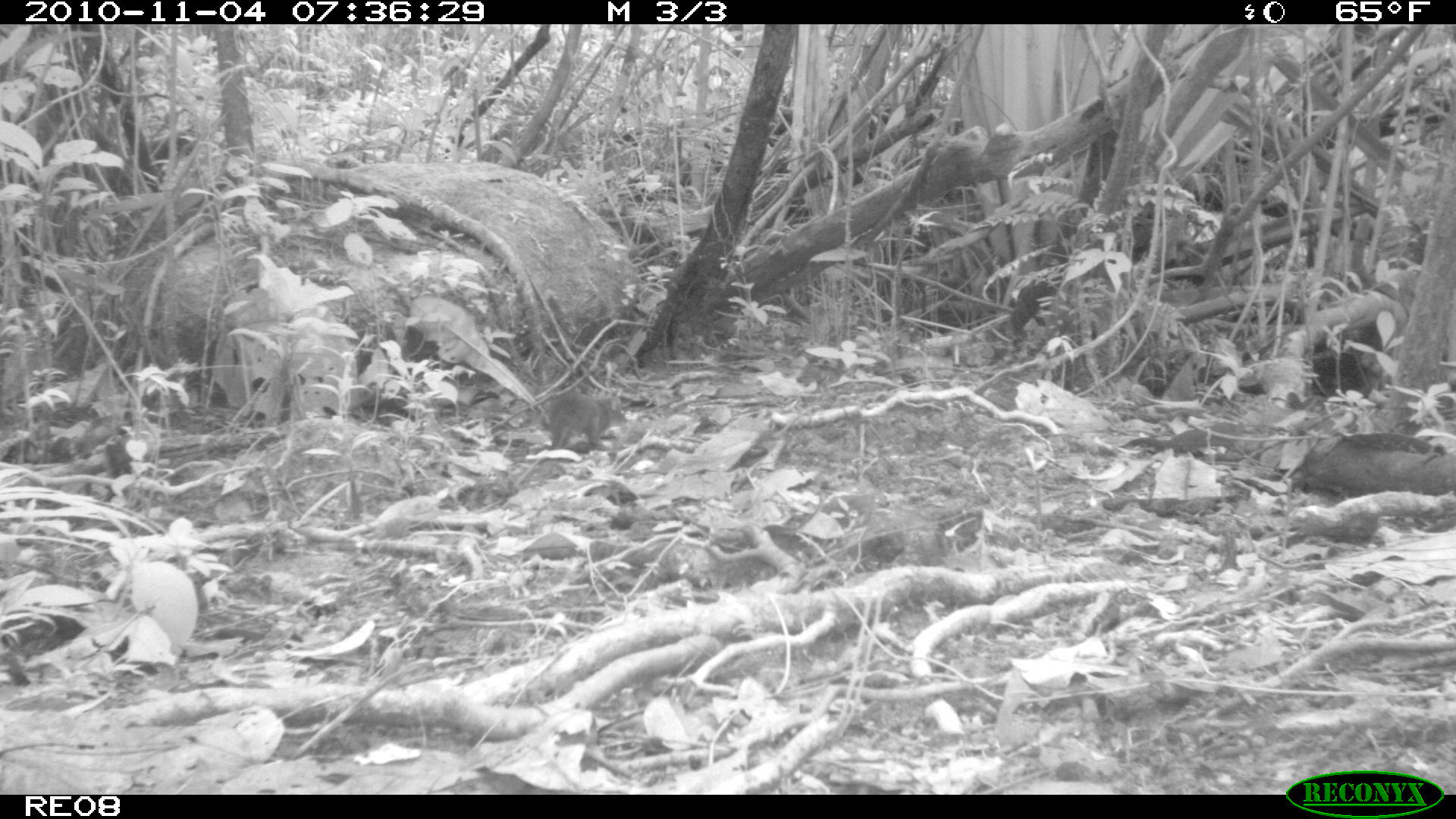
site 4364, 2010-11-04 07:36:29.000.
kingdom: Animalia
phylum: Chordata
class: Mammalia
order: Rodentia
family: Muridae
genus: Rattus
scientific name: Rattus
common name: rodent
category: unknown rat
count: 1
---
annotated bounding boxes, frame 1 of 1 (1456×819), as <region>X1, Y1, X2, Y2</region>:
unknown rat: <region>546, 392, 627, 451</region>